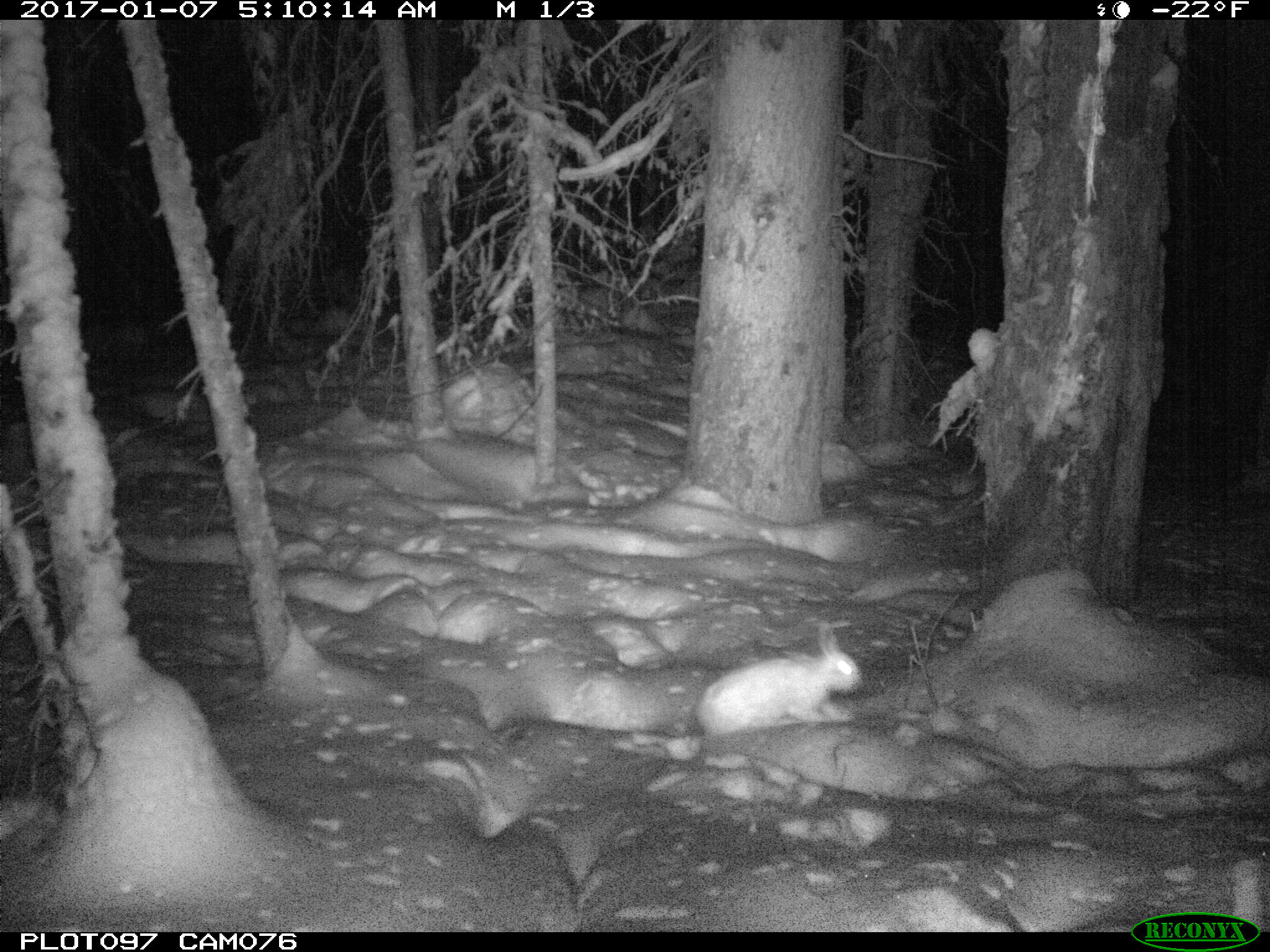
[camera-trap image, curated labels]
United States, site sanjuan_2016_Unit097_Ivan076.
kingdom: Animalia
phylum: Chordata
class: Mammalia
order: Lagomorpha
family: Leporidae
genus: Lepus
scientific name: Lepus americanus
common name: snowshoe hare